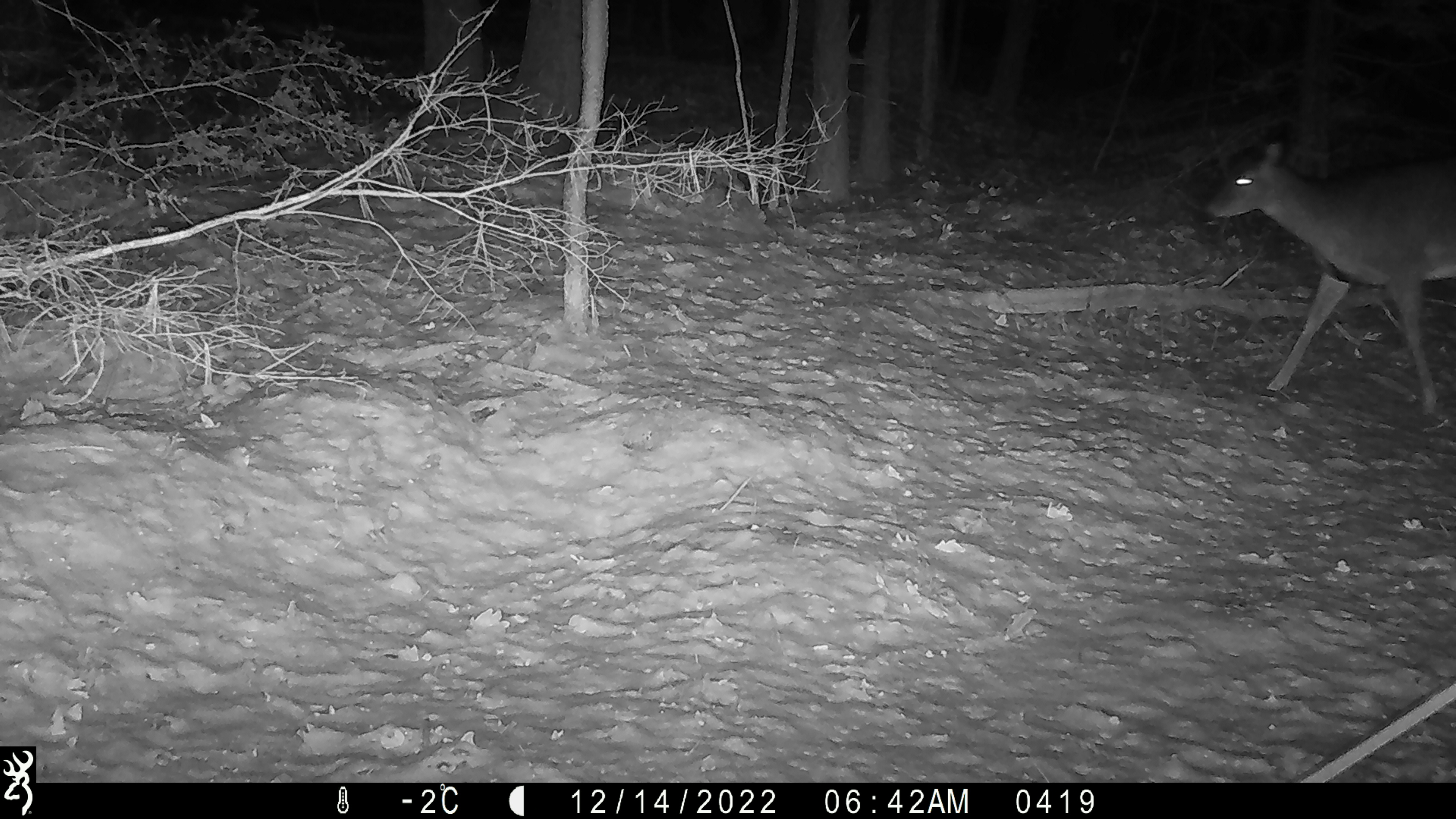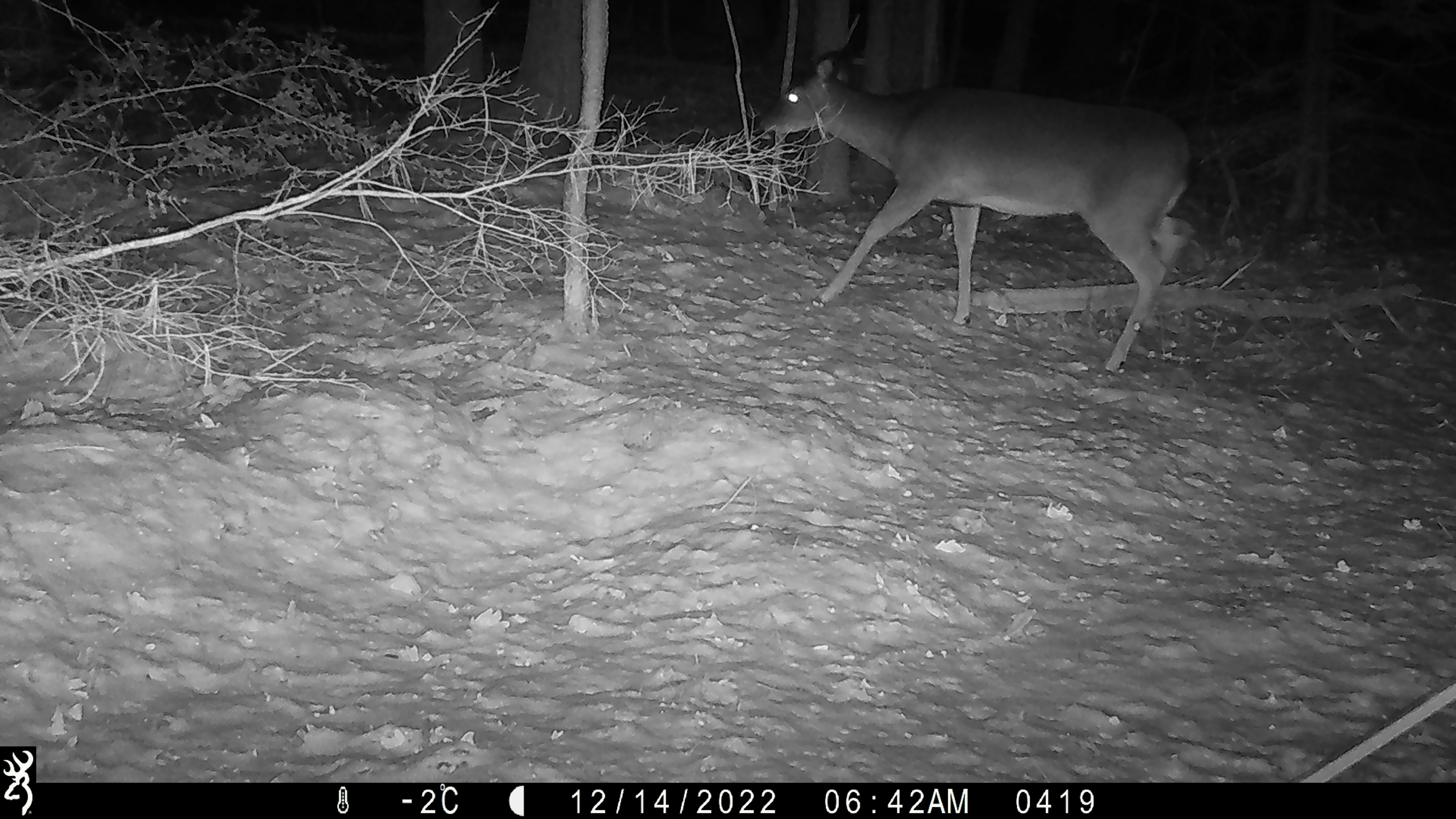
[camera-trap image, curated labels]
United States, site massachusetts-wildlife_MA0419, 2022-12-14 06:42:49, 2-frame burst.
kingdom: Animalia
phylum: Chordata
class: Mammalia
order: Artiodactyla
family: Cervidae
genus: Odocoileus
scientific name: Odocoileus virginianus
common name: white-tailed deer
White-tailed deer (Odocoileus virginianus).